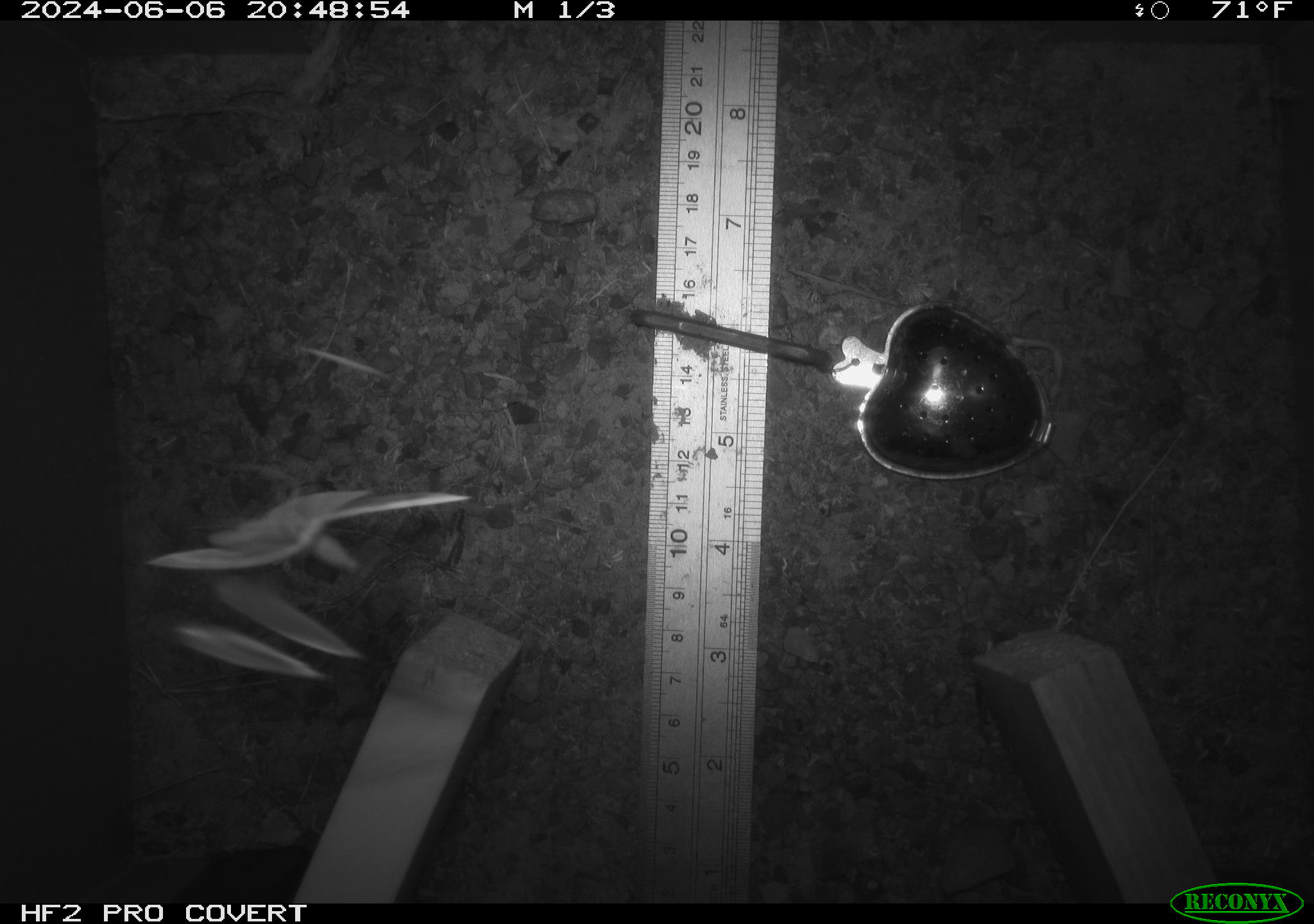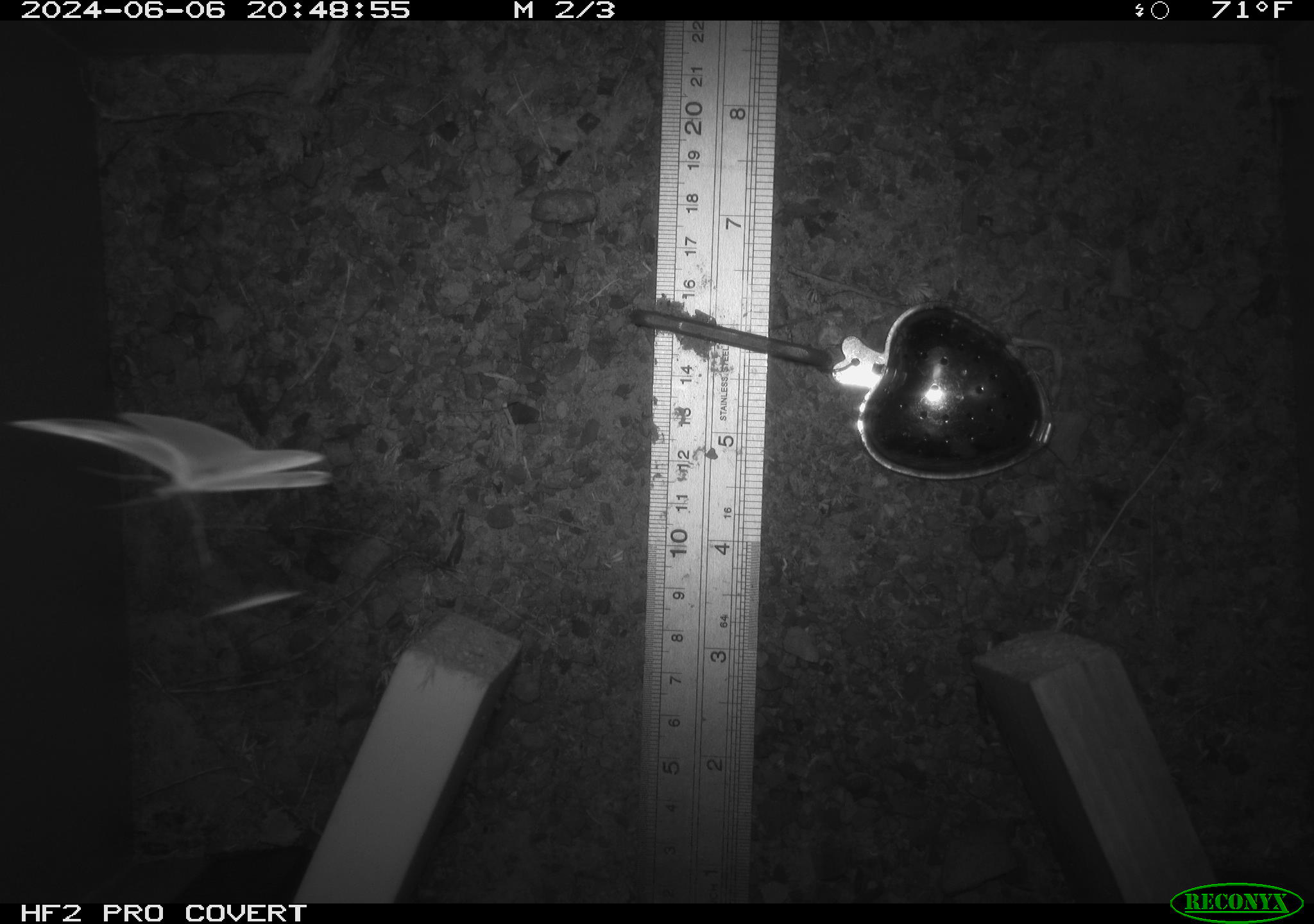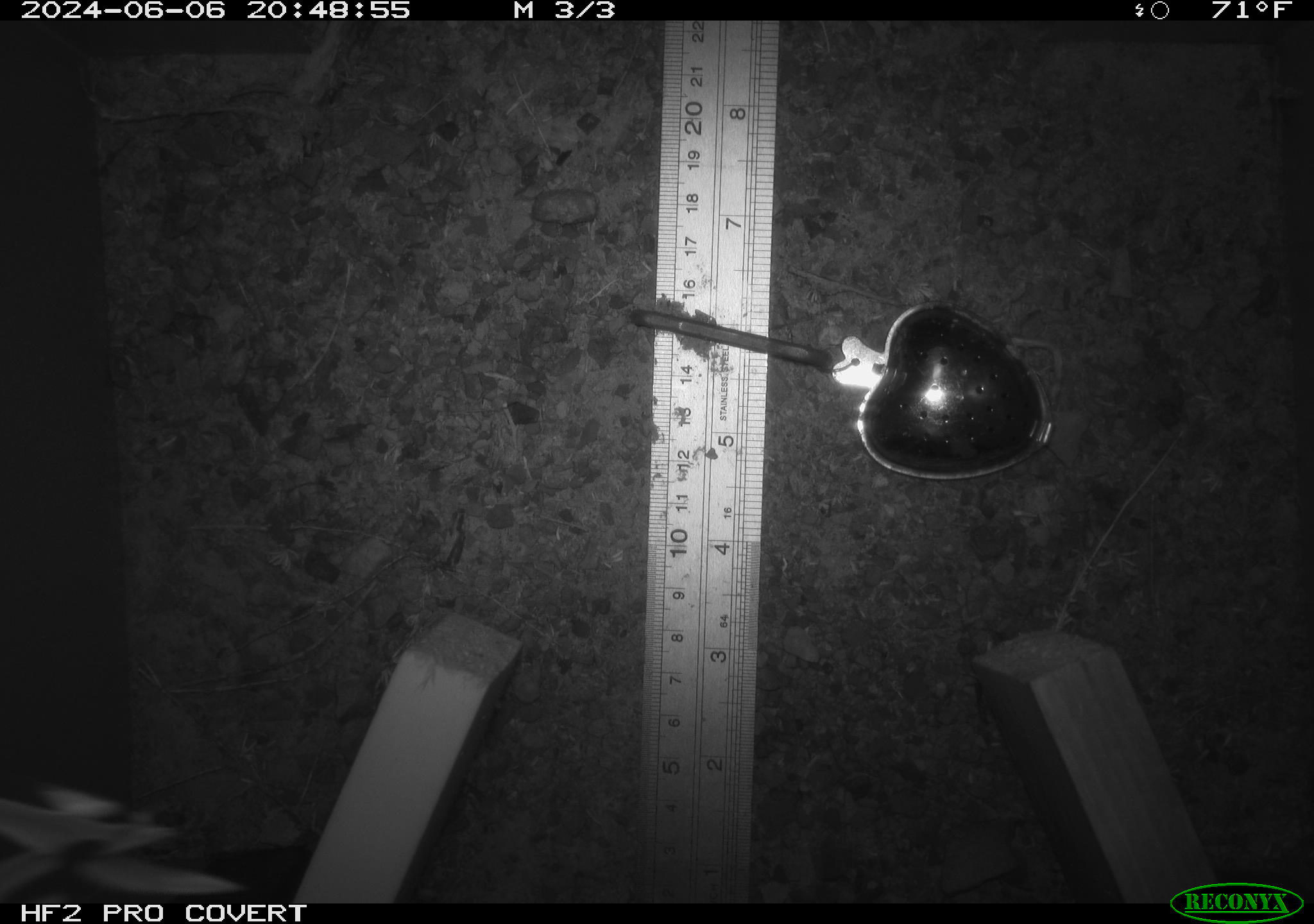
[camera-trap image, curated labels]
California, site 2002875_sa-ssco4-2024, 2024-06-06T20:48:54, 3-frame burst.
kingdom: Animalia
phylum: Arthropoda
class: Insecta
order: Lepidoptera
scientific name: Lepidoptera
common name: butterflies and moths